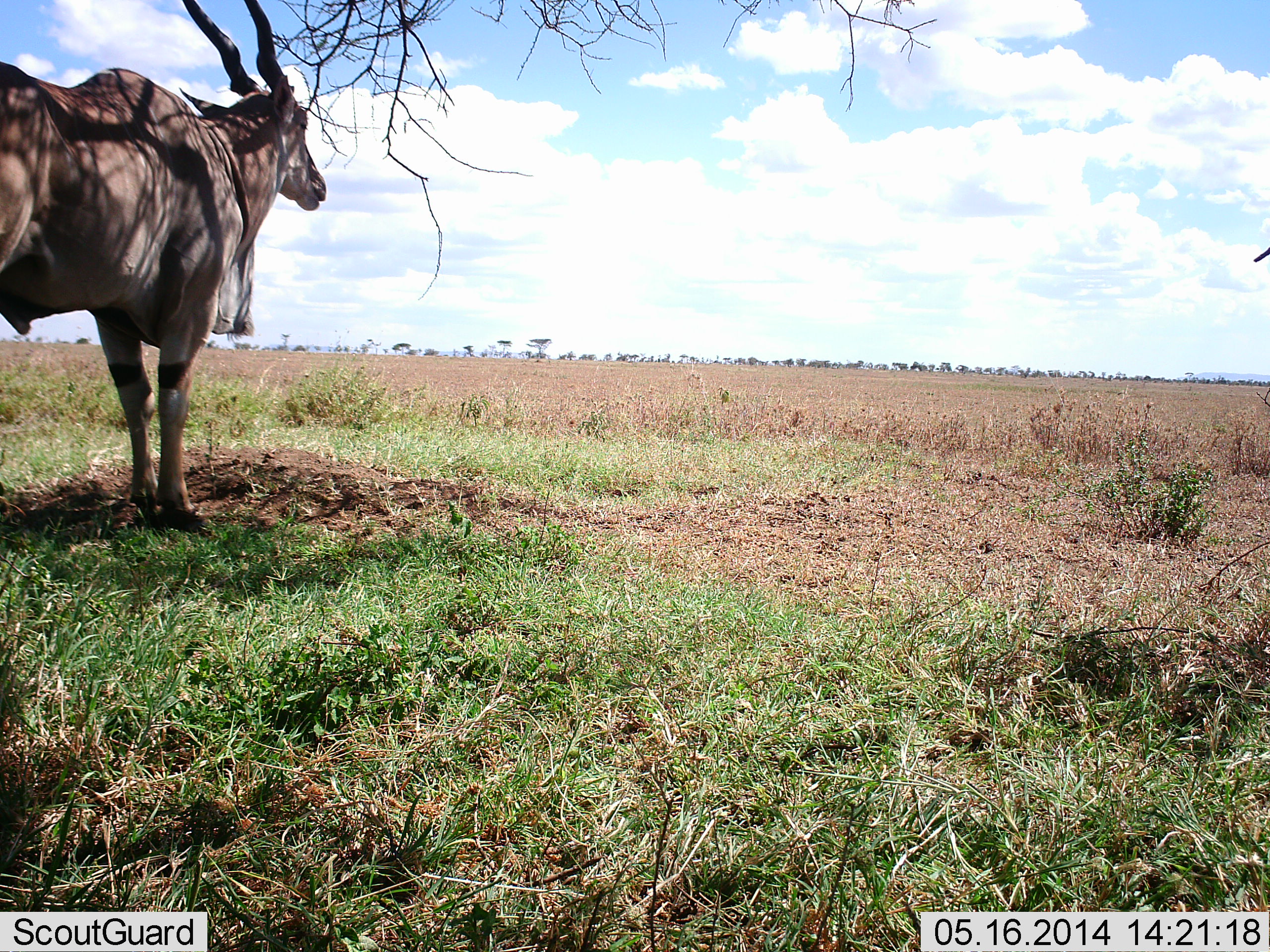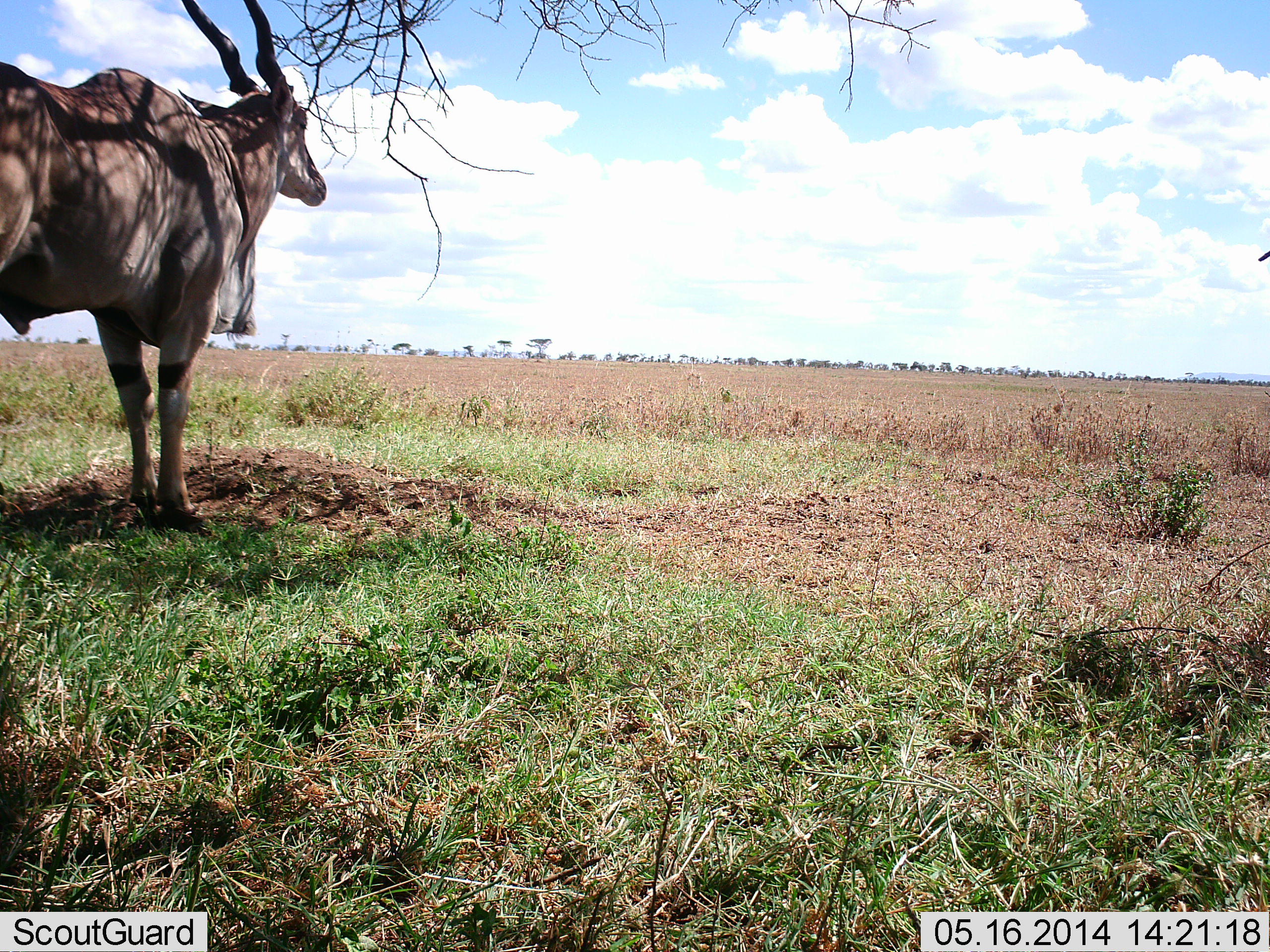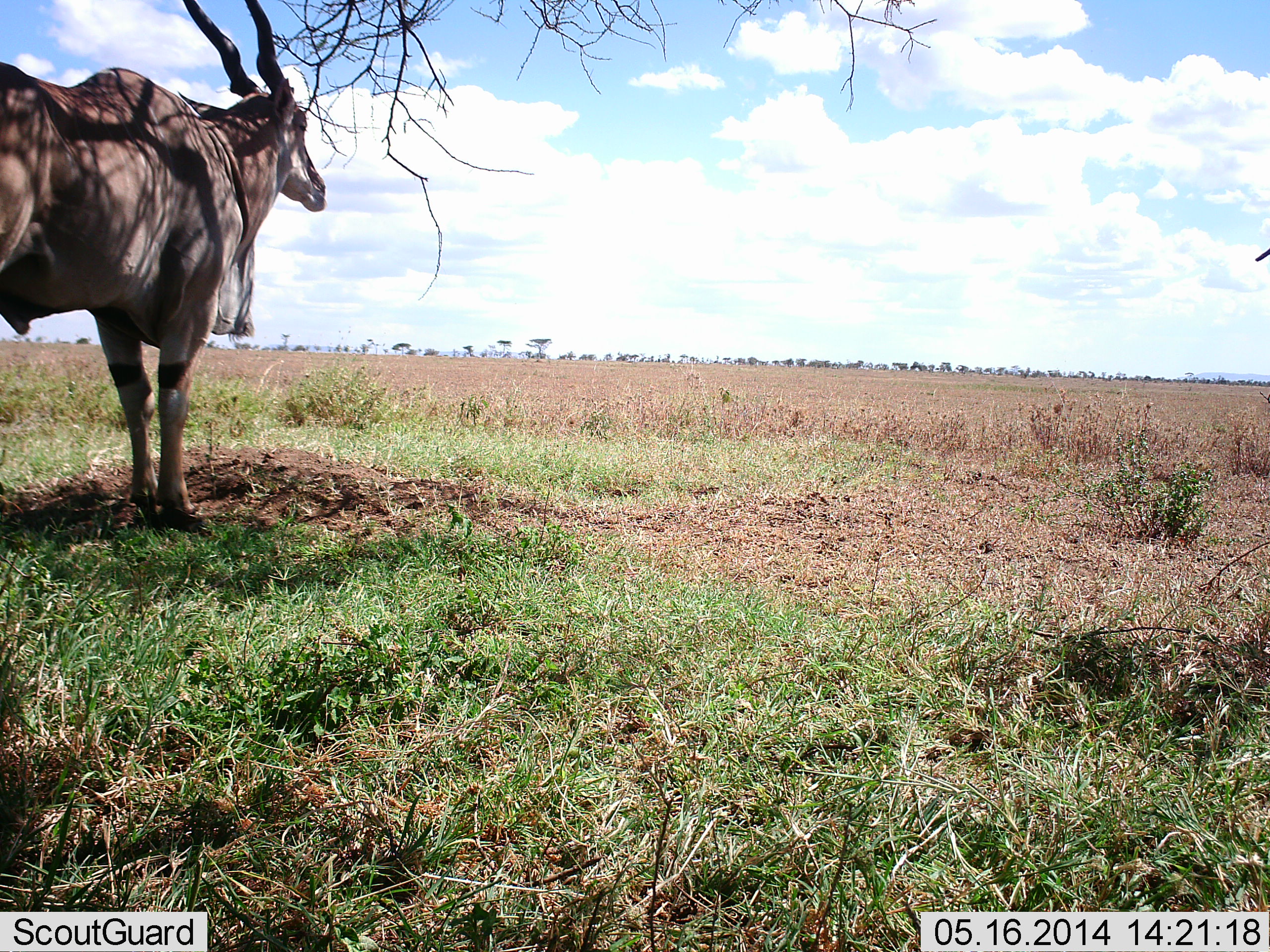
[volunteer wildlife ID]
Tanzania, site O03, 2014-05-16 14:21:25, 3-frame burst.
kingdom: Animalia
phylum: Chordata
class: Mammalia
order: Artiodactyla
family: Bovidae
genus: Tragelaphus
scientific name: Tragelaphus oryx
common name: eland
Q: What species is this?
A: Eland (Tragelaphus oryx).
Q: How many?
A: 1.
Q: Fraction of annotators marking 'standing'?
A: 100%.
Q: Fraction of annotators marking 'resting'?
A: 0%.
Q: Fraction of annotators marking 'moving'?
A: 0%.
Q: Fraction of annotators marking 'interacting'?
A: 0%.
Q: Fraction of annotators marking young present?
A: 0%.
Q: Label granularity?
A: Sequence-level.